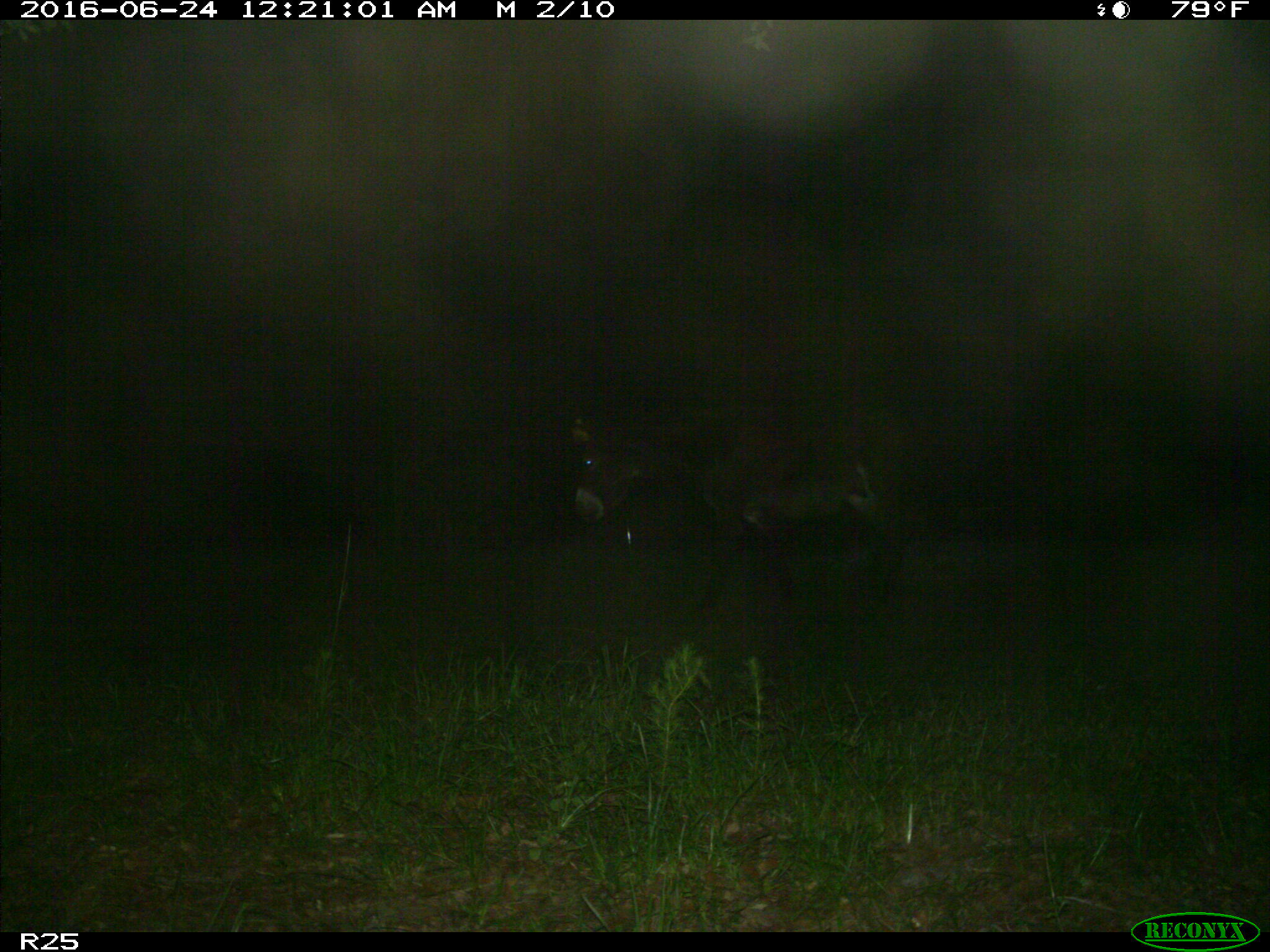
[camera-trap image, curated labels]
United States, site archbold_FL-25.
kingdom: Animalia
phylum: Chordata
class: Mammalia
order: Artiodactyla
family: Bovidae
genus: Bos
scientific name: Bos taurus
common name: domestic cow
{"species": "Bos taurus (domestic cow)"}